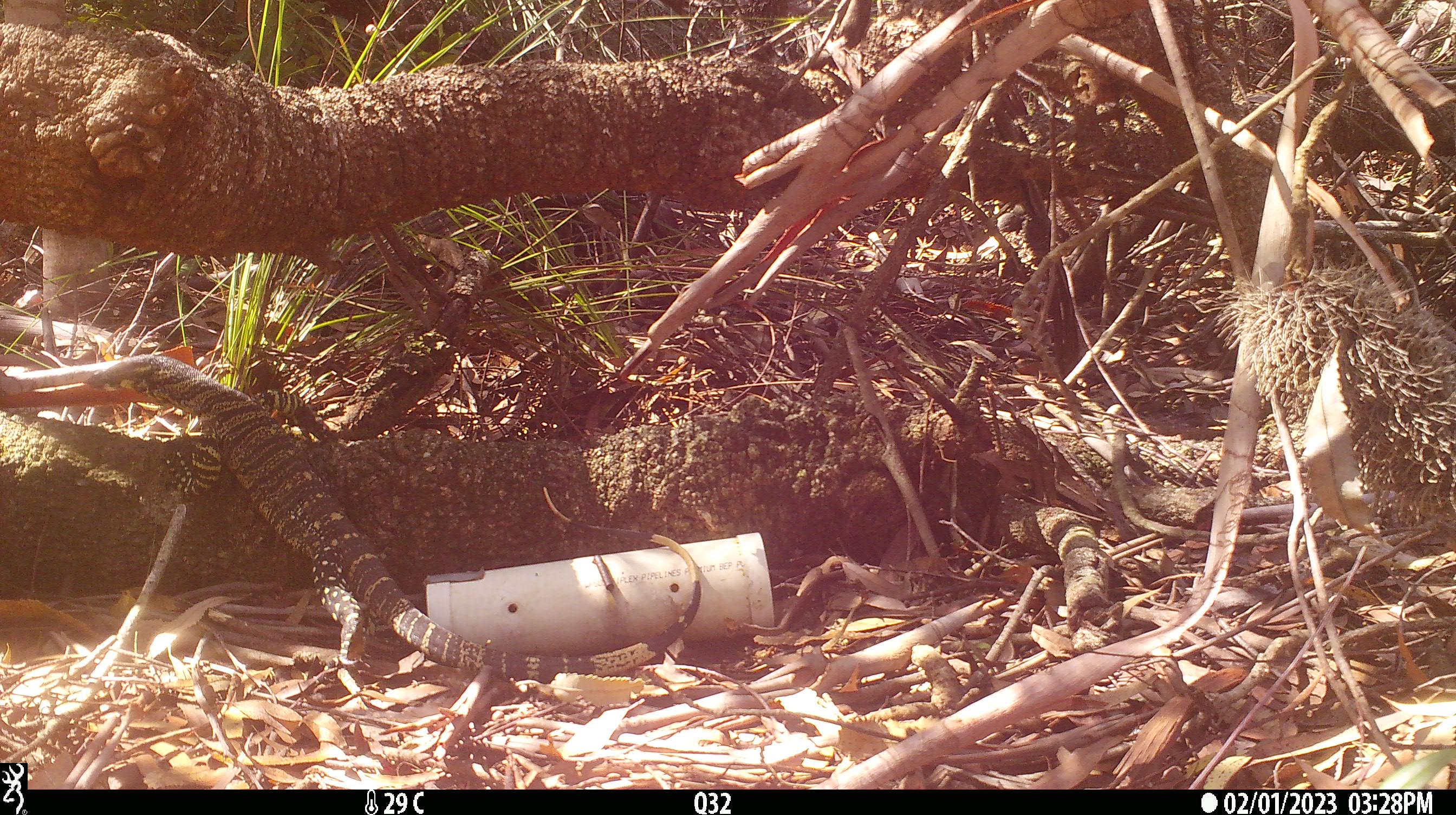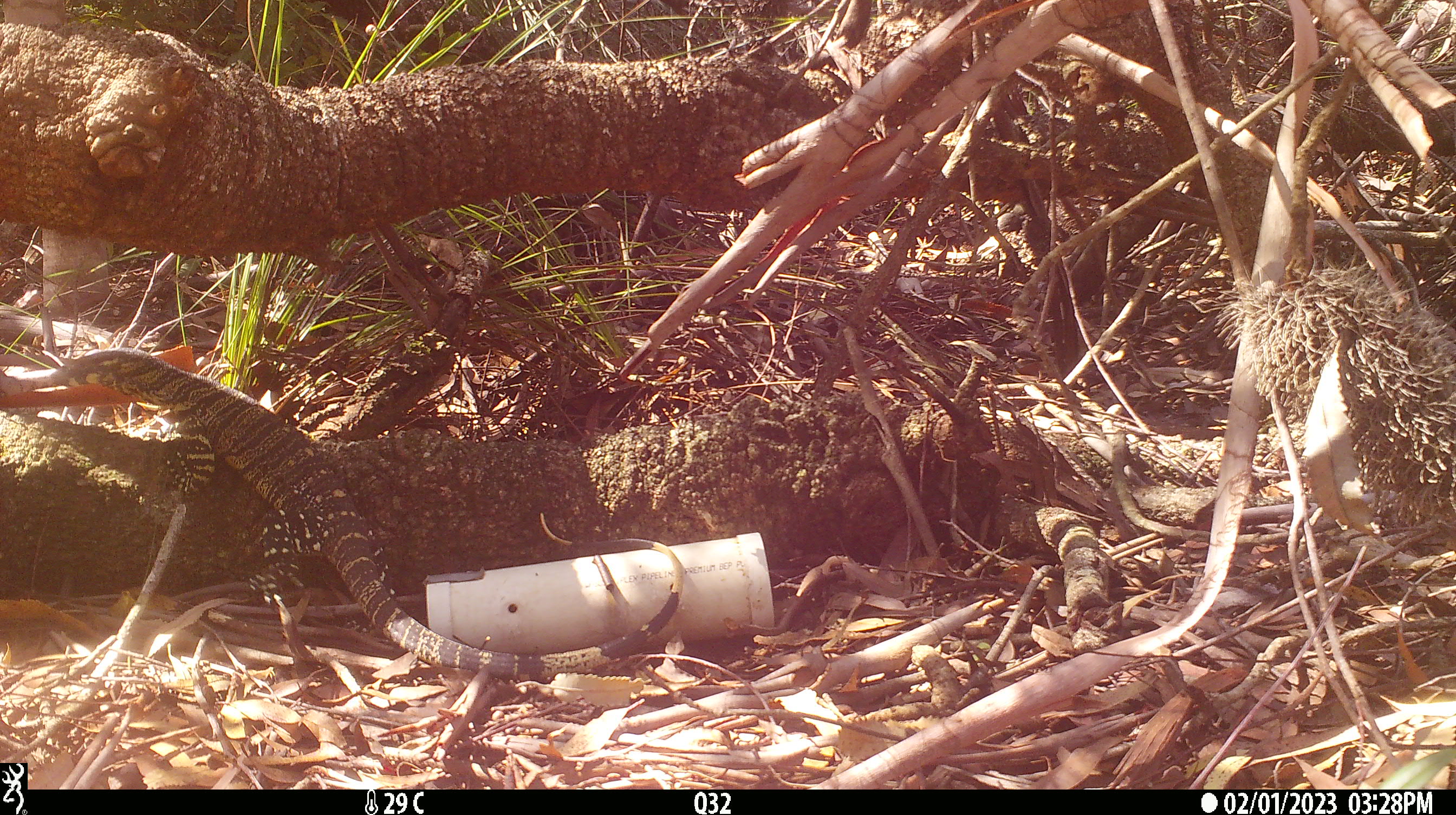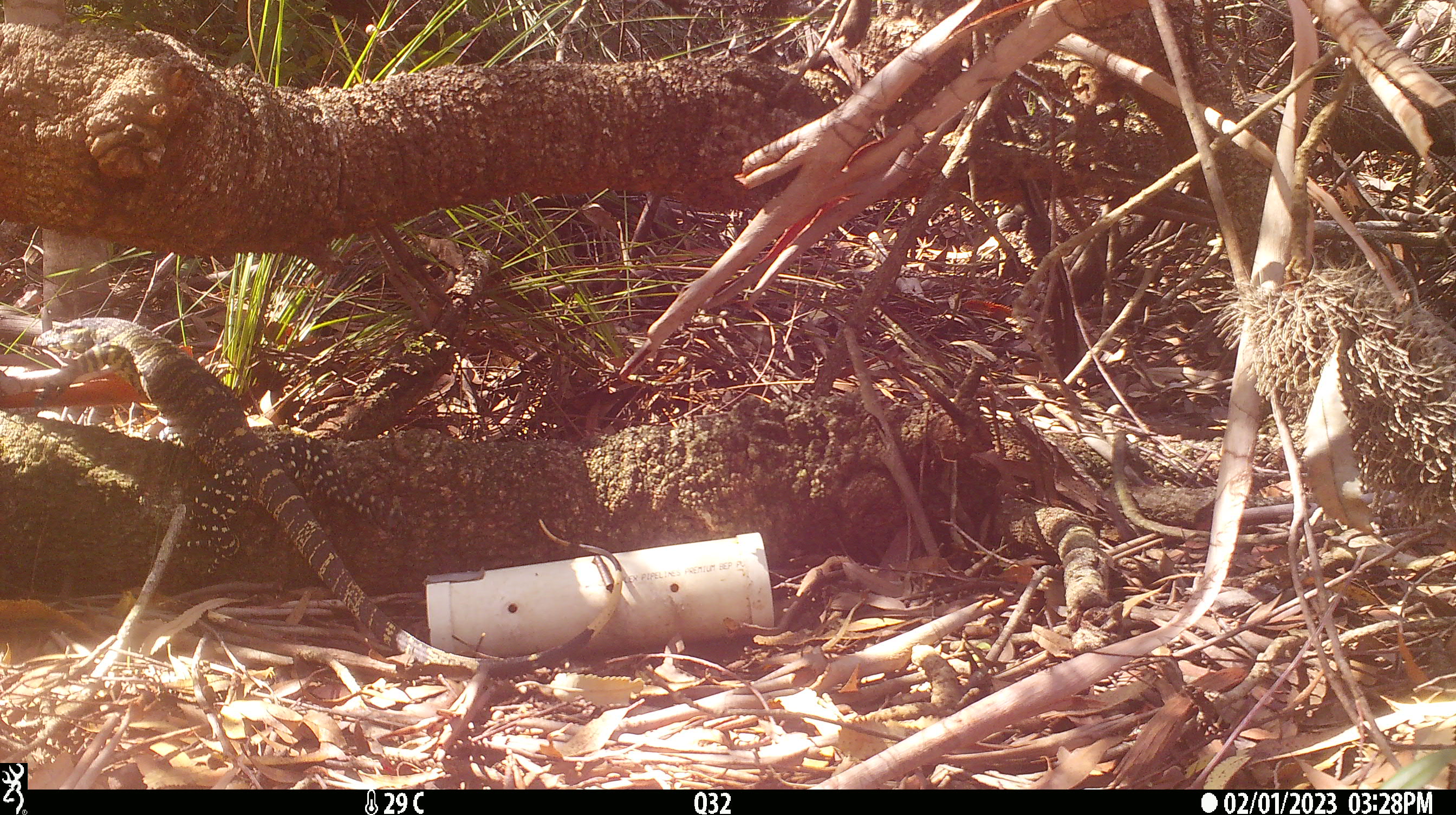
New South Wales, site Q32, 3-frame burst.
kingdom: Animalia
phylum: Chordata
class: Reptilia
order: Squamata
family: Varanidae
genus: Varanus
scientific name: Varanus varius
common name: lace monitor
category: goanna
Goanna (lace monitor) (Varanus varius).